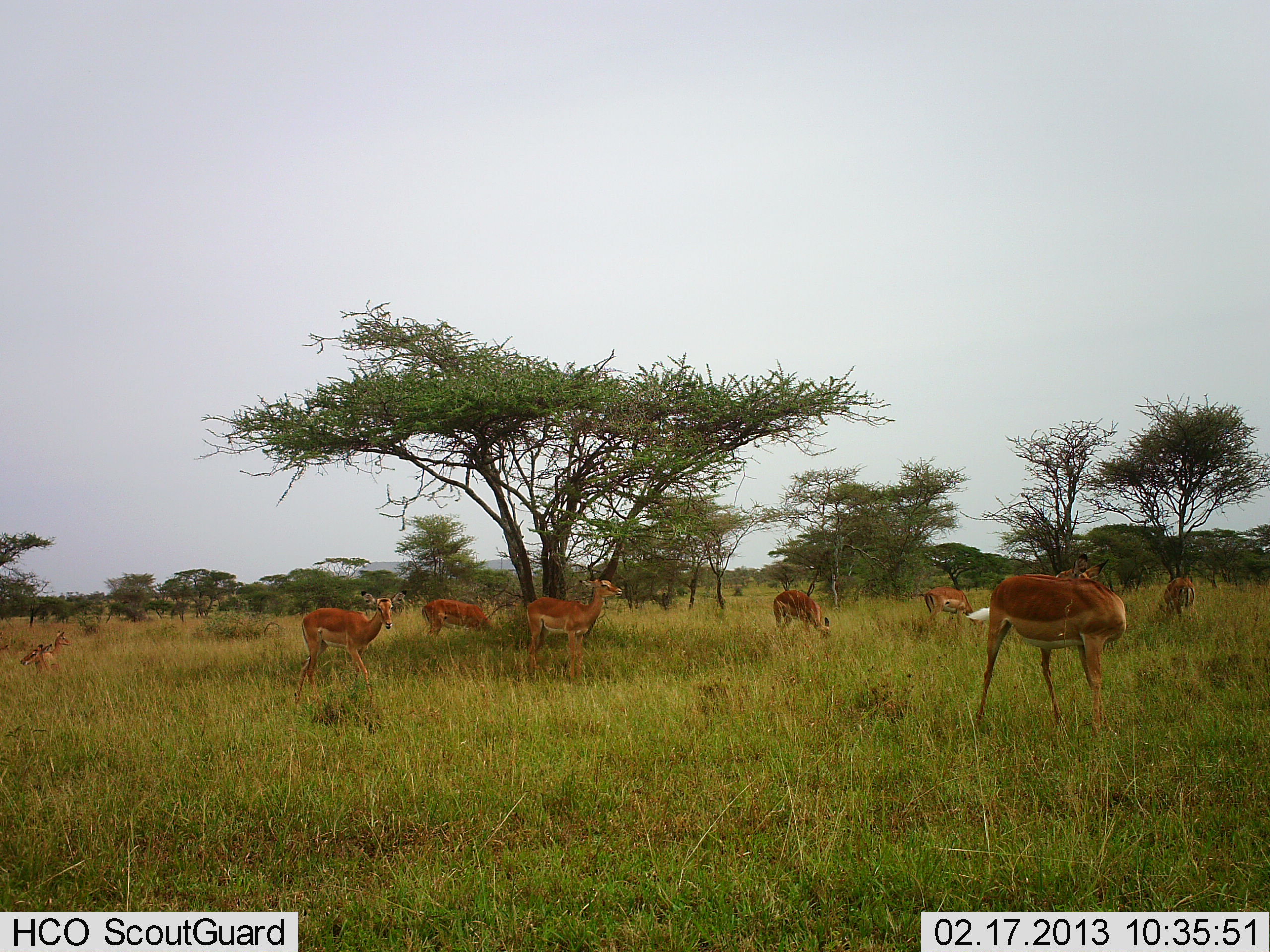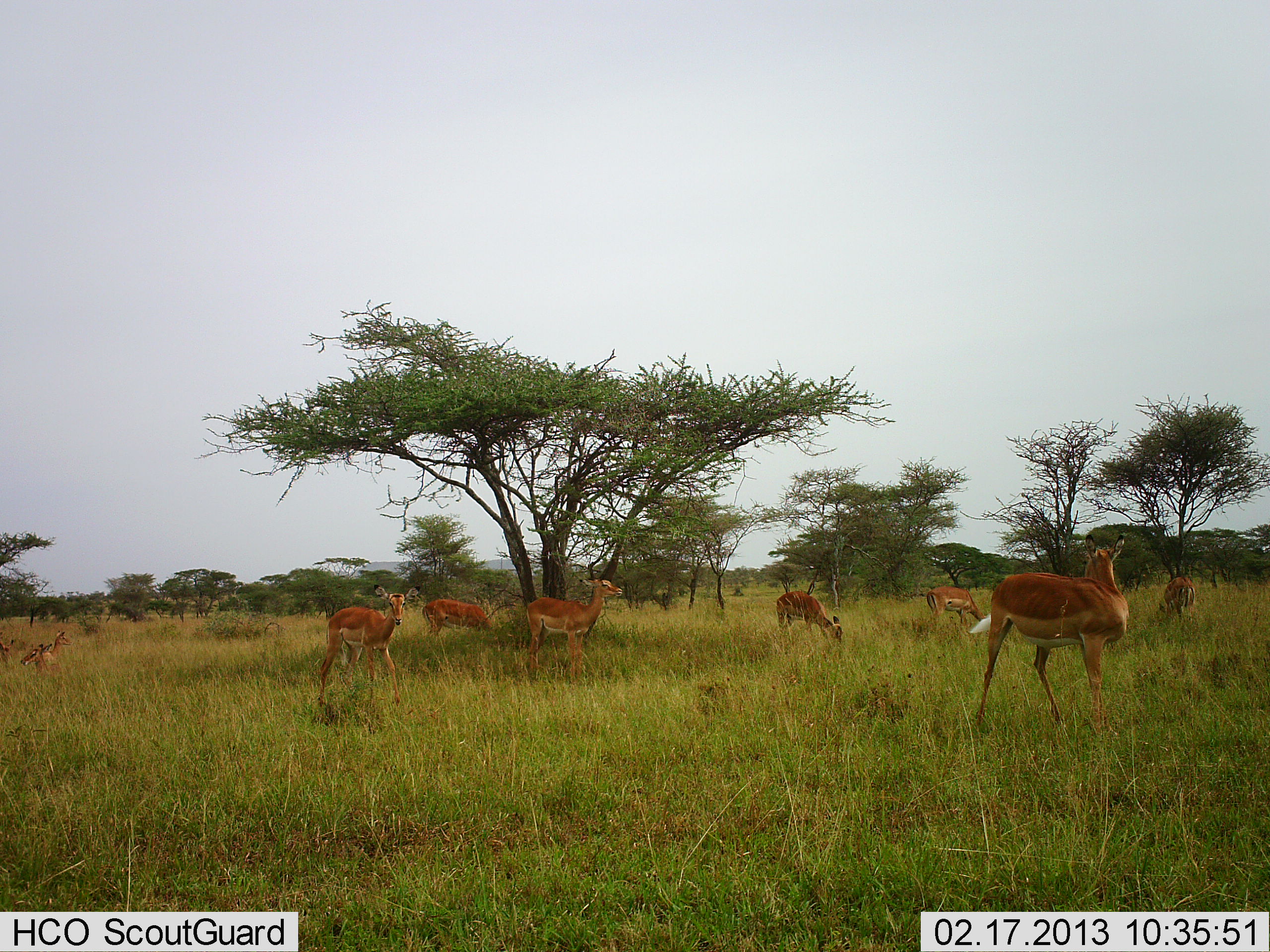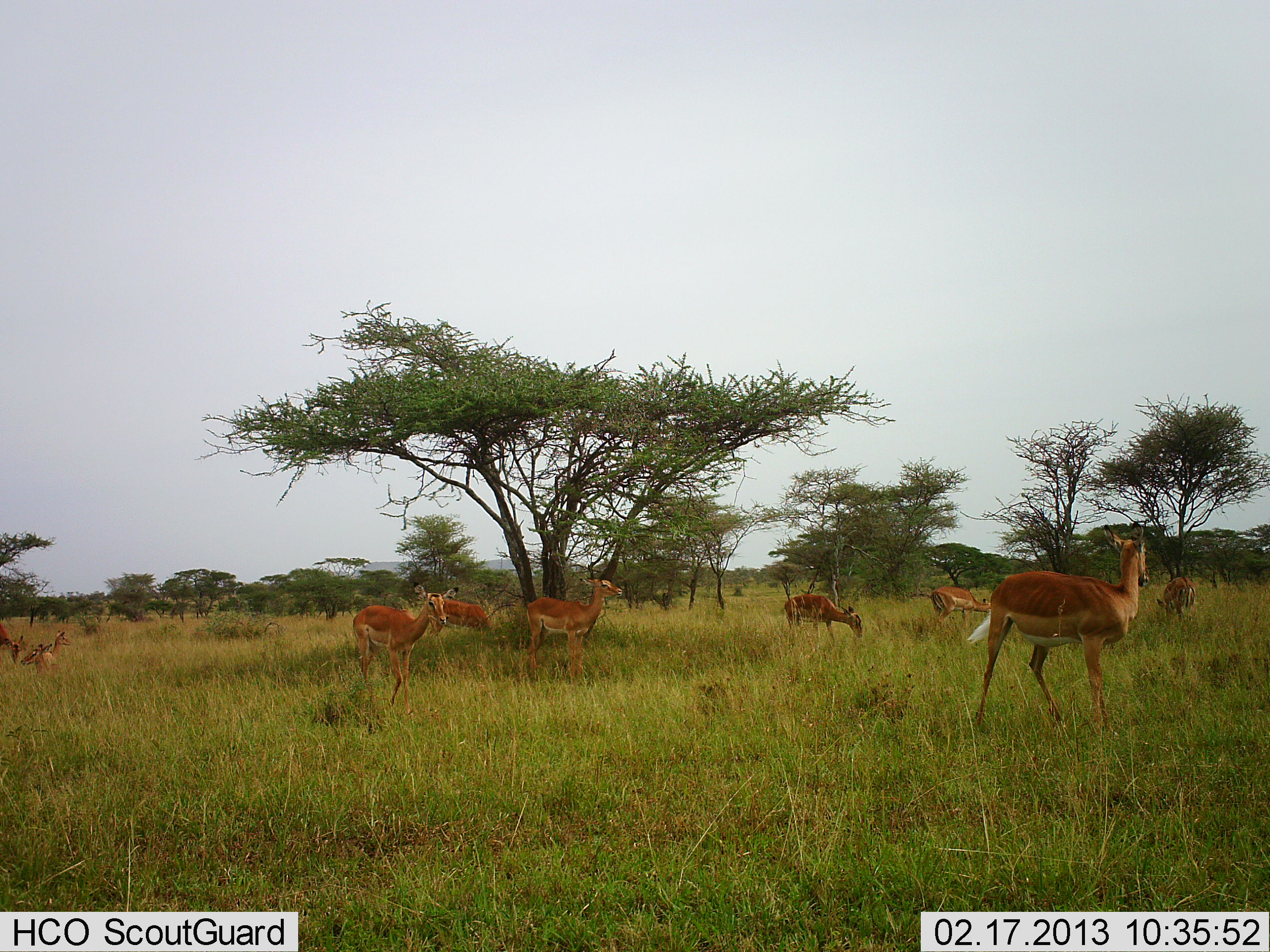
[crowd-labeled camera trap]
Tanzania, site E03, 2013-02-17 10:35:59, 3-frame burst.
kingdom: Animalia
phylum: Chordata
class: Mammalia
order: Artiodactyla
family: Bovidae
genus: Aepyceros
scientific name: Aepyceros melampus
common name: impala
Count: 8.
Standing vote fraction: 75%.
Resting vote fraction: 45%.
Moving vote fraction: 50%.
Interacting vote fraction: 5%.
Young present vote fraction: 0%.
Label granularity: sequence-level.